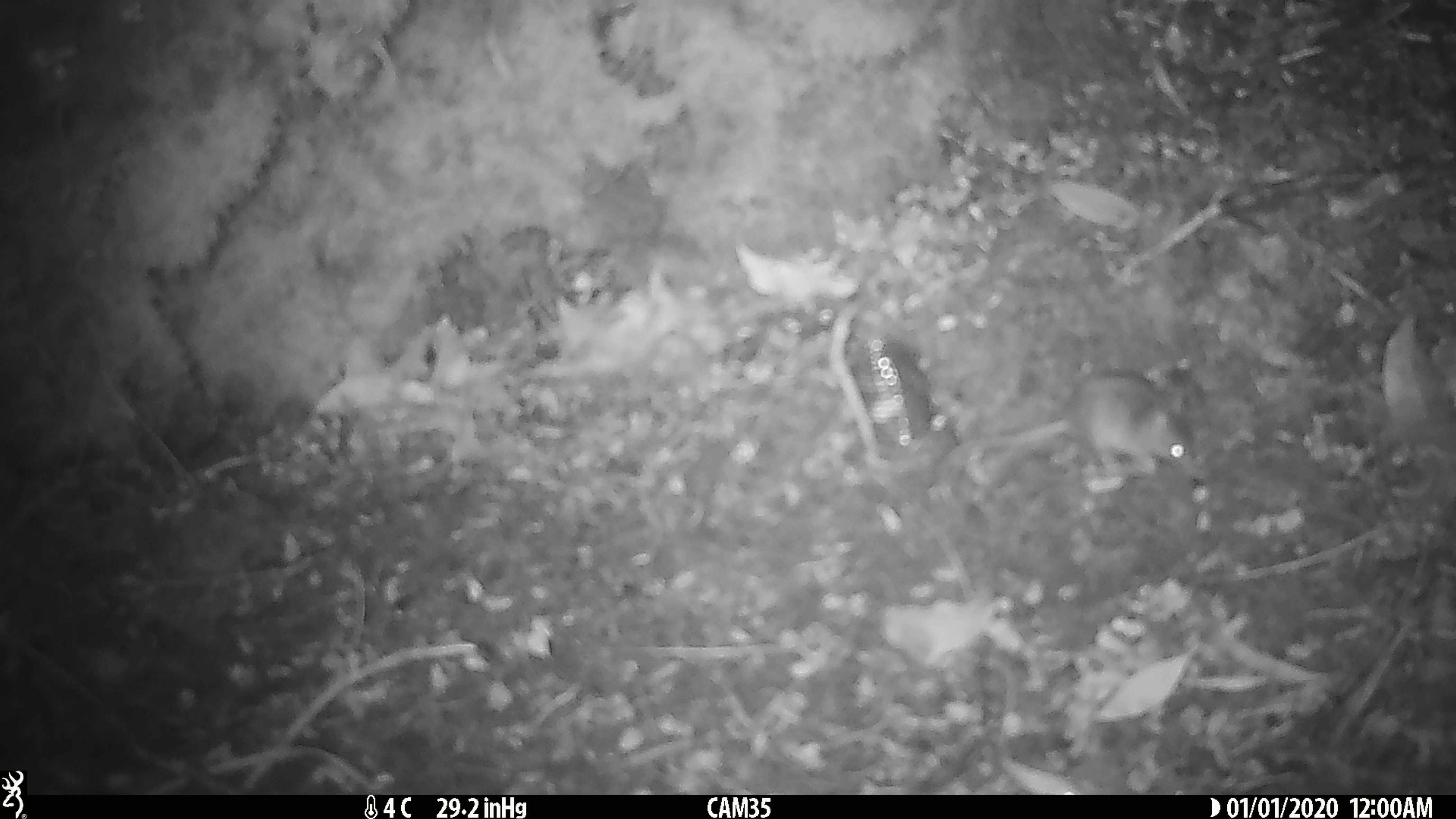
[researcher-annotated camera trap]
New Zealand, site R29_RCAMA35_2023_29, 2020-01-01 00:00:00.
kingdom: Animalia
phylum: Chordata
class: Mammalia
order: Rodentia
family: Muridae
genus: Mus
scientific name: Mus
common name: mouse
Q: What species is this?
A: Mouse (Mus).